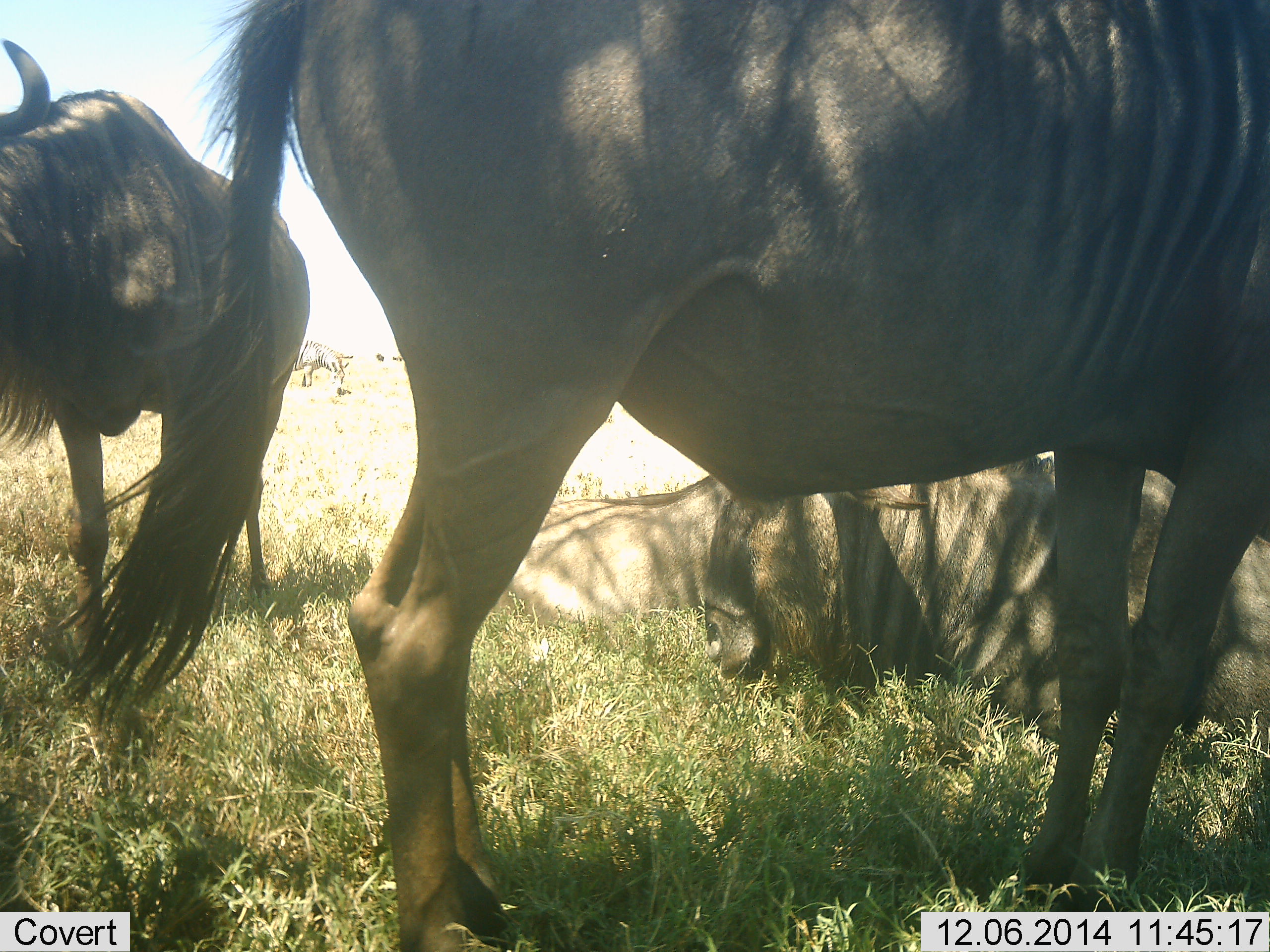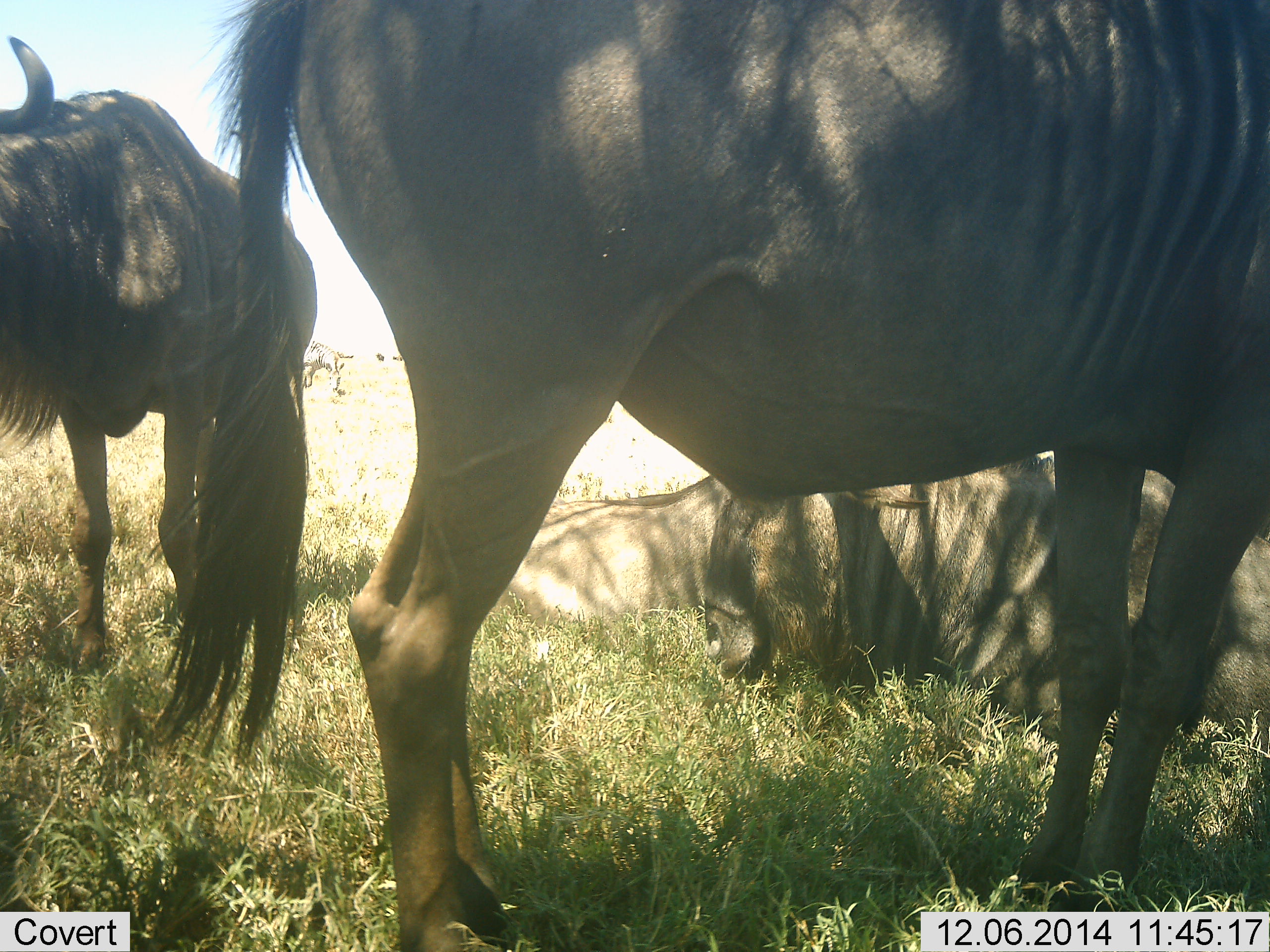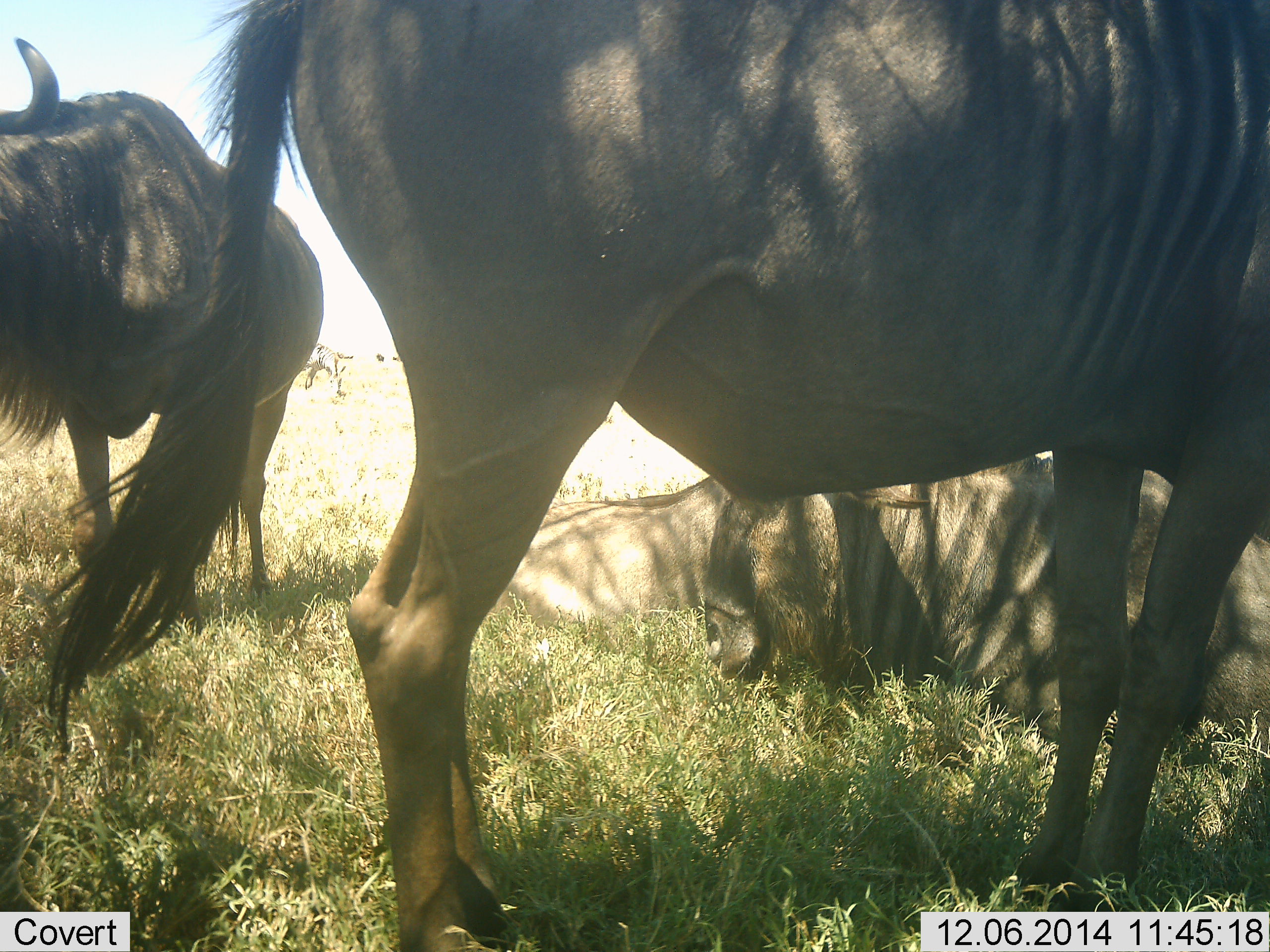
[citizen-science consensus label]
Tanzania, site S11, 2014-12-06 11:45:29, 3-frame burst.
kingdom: Animalia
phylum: Chordata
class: Mammalia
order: Artiodactyla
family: Bovidae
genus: Connochaetes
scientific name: Connochaetes taurinus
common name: blue wildebeest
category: wildebeest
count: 4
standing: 100%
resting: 100%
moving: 0%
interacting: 0%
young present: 0%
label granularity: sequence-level